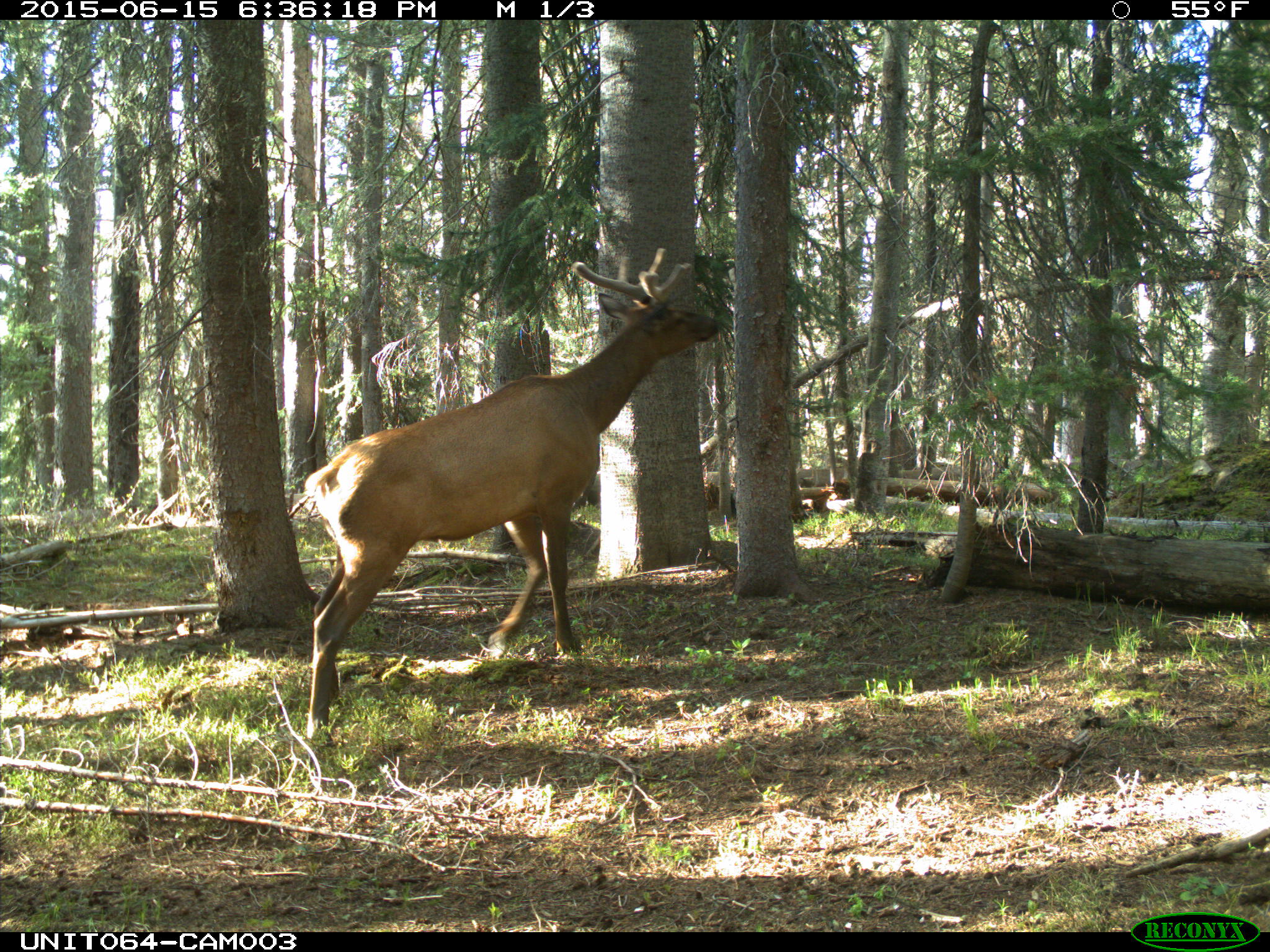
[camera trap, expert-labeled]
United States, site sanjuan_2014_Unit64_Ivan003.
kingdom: Animalia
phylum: Chordata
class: Mammalia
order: Artiodactyla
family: Cervidae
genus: Cervus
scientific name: Cervus elaphus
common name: red deer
Cervus elaphus (red deer).